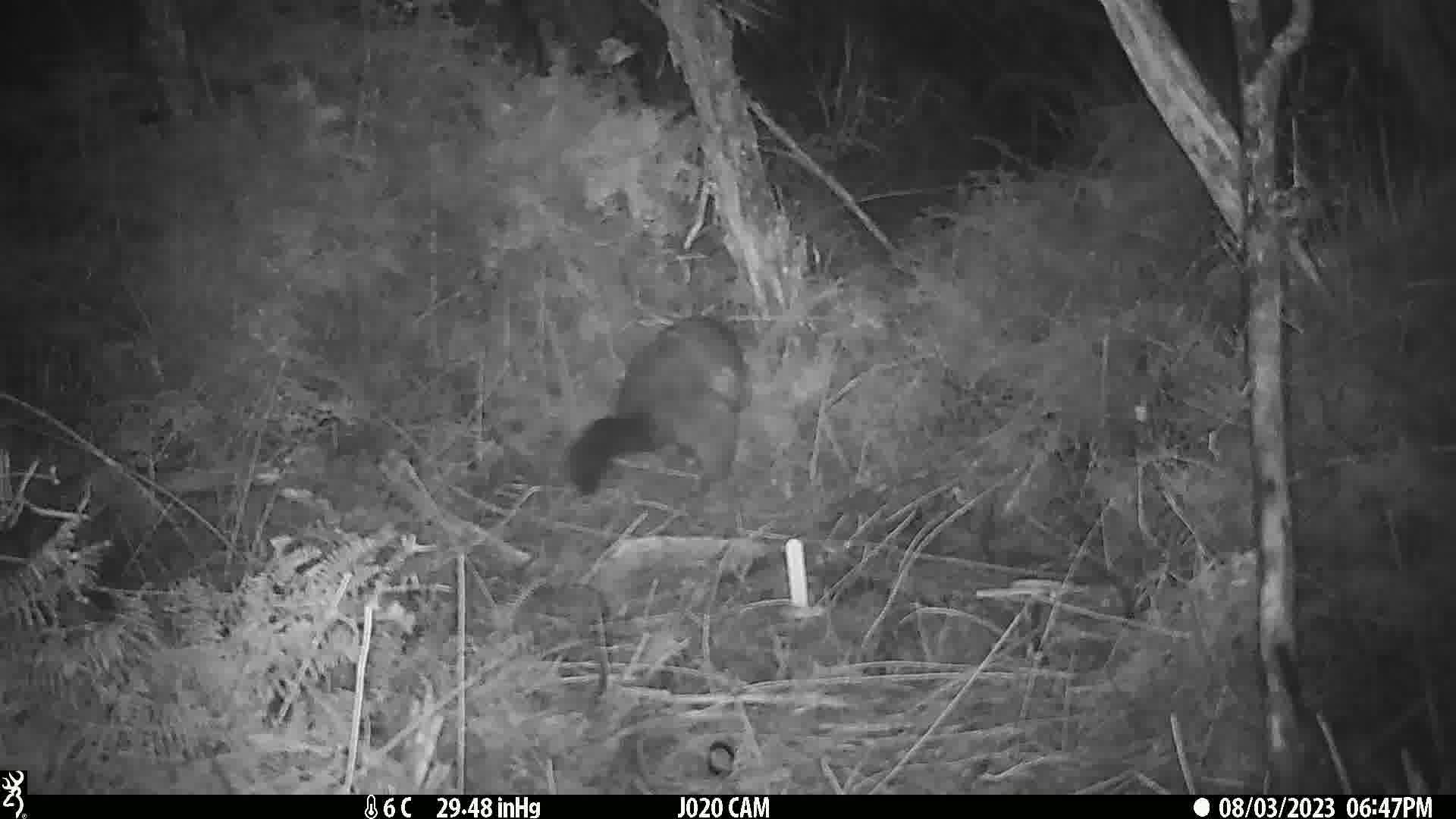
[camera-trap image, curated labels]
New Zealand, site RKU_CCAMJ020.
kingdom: Animalia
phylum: Chordata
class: Mammalia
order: Diprotodontia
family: Phalangeridae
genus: Trichosurus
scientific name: Trichosurus vulpecula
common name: common brushtail possum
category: possum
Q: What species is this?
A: Possum (common brushtail possum) (Trichosurus vulpecula).